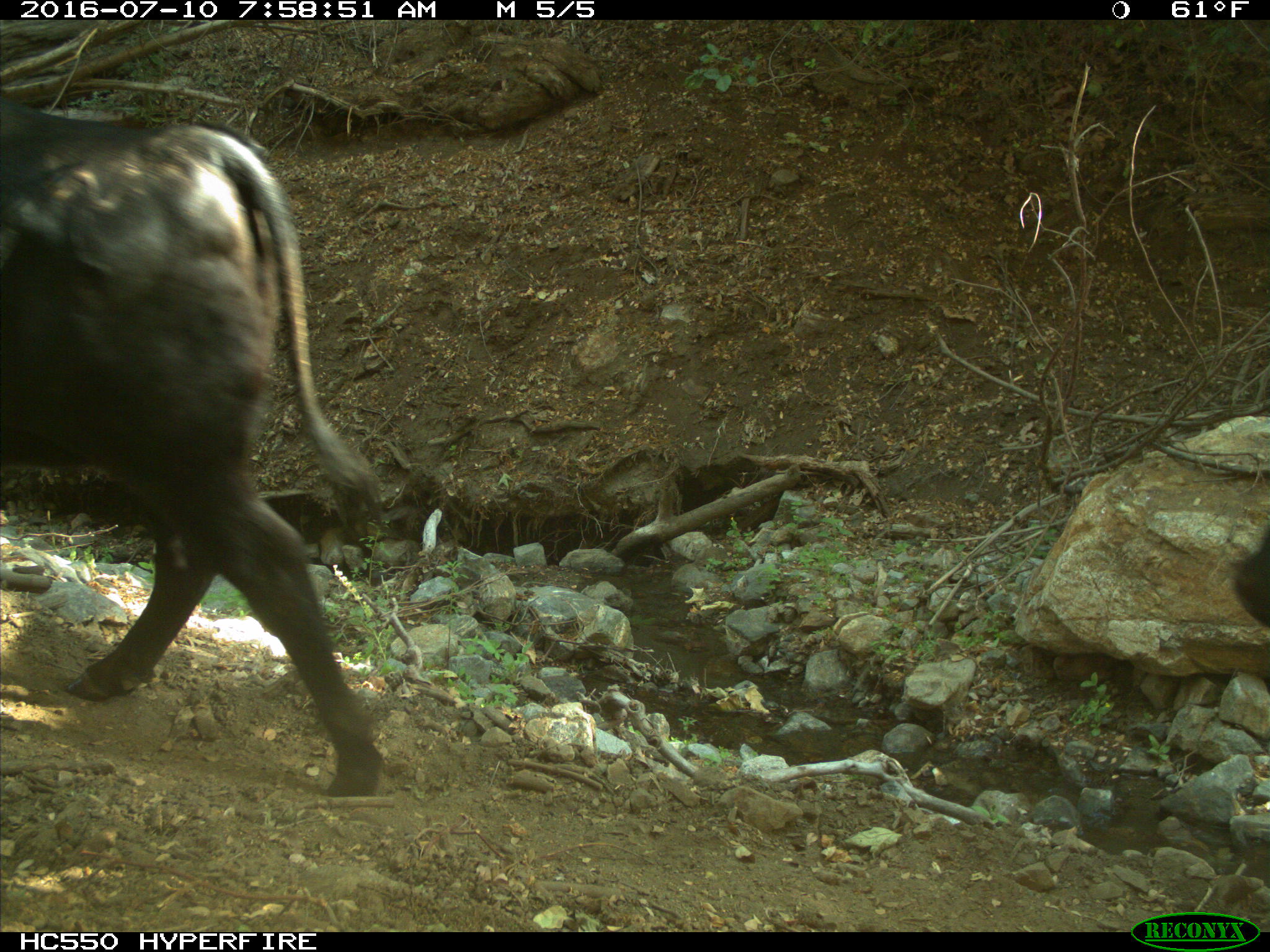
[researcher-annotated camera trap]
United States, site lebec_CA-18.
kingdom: Animalia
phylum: Chordata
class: Mammalia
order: Artiodactyla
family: Bovidae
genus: Bos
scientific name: Bos taurus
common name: domestic cow